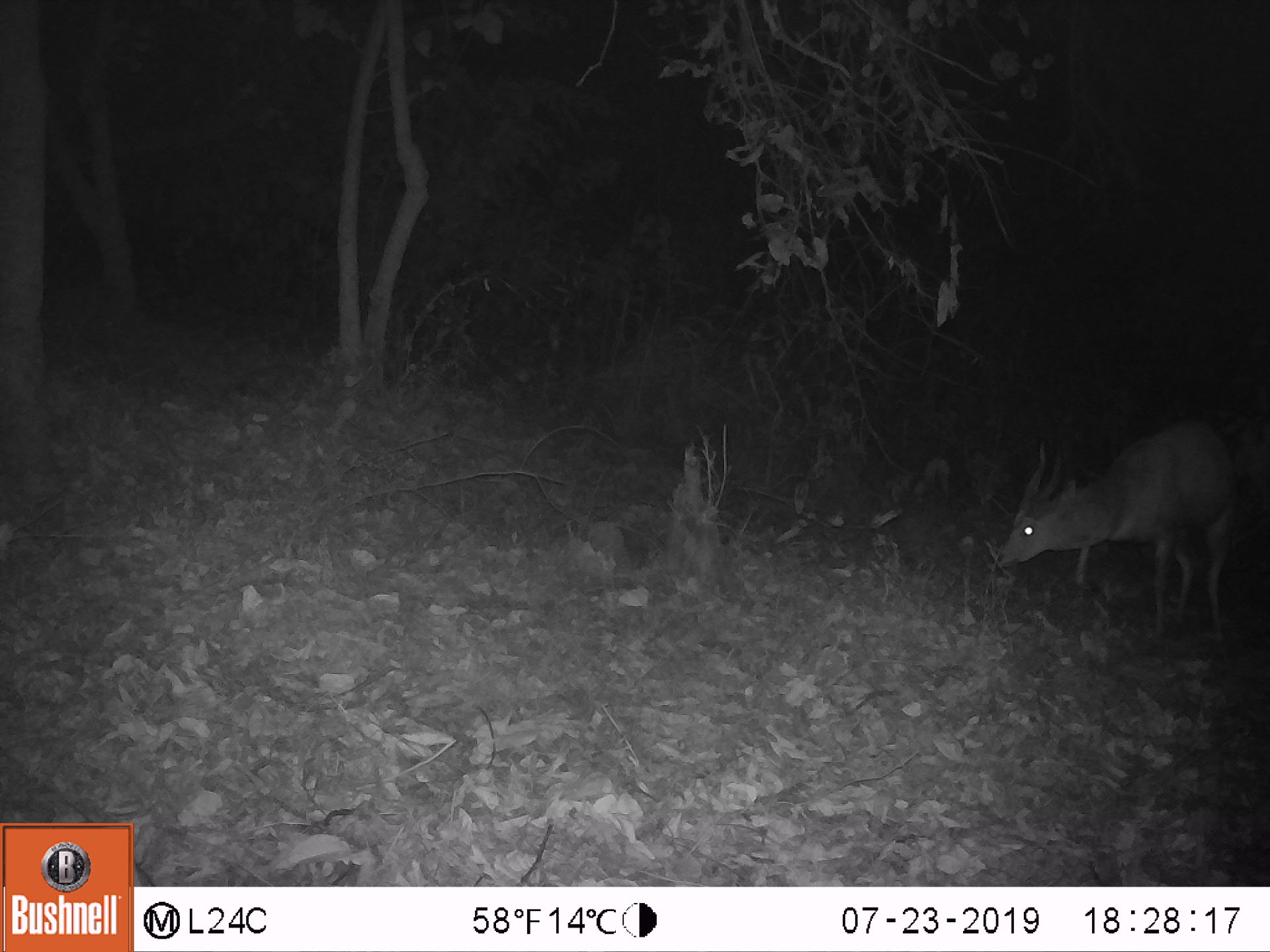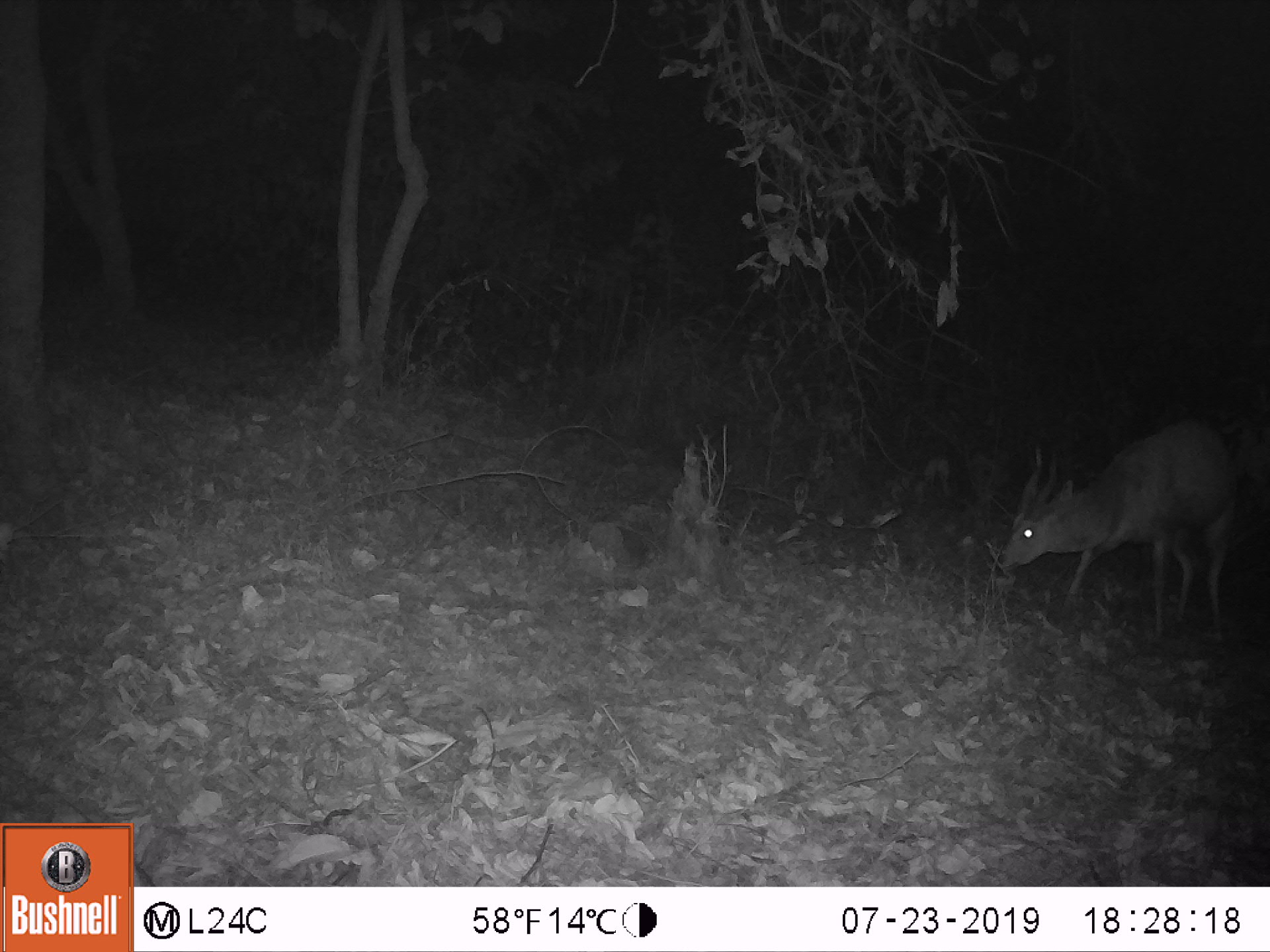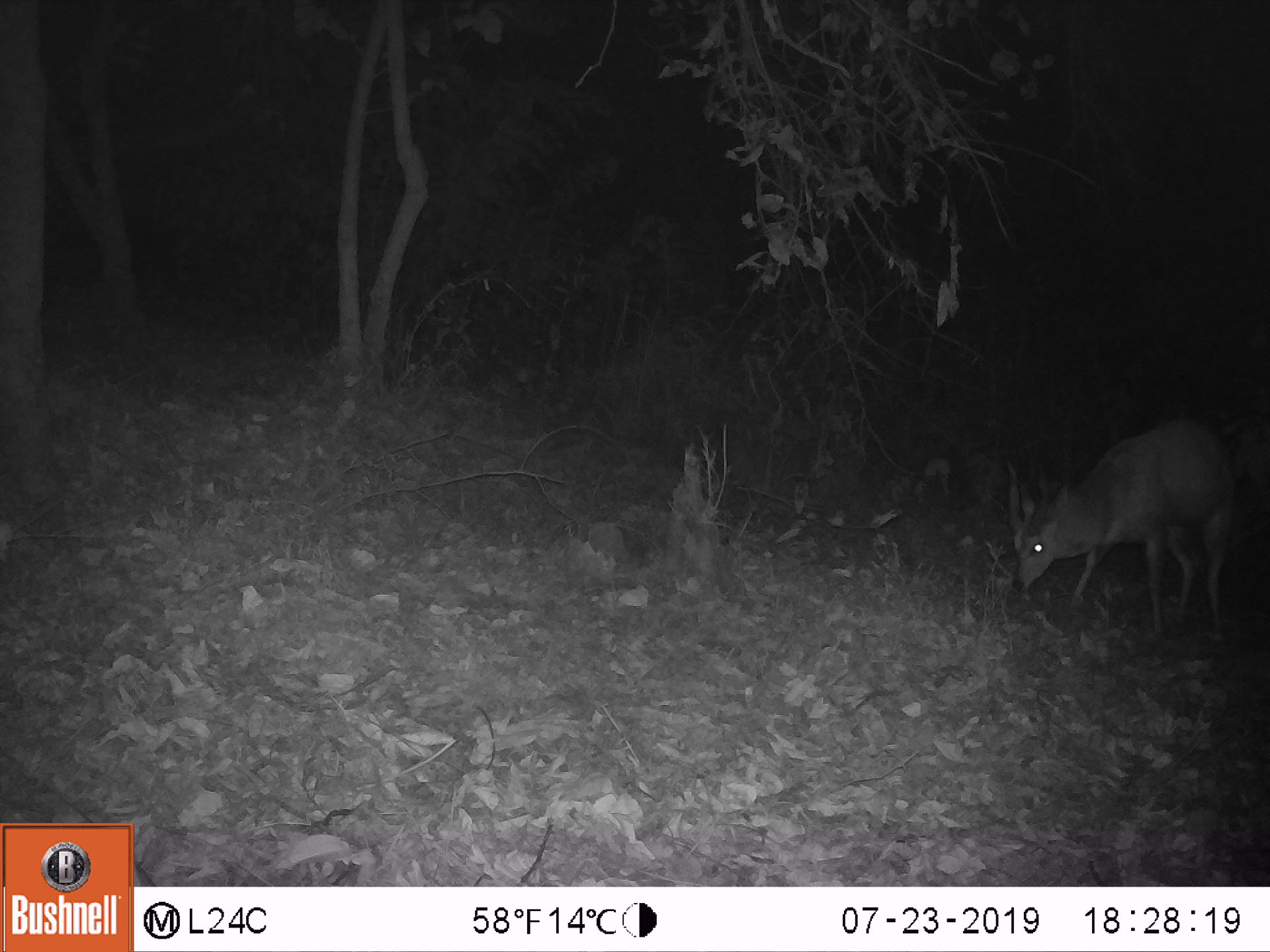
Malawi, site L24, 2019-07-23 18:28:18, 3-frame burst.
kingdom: Animalia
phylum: Chordata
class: Mammalia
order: Artiodactyla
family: Bovidae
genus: Tragelaphus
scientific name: Tragelaphus sylvaticus sylvaticus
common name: cape bushbuck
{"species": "cape bushbuck (Tragelaphus sylvaticus sylvaticus)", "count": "1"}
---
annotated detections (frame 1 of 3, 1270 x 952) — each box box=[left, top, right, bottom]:
cape bushbuck: box=[989, 420, 1241, 636]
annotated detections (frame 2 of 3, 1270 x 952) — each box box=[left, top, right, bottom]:
cape bushbuck: box=[990, 411, 1246, 627]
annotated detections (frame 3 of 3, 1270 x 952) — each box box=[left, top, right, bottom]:
cape bushbuck: box=[1000, 410, 1236, 623]